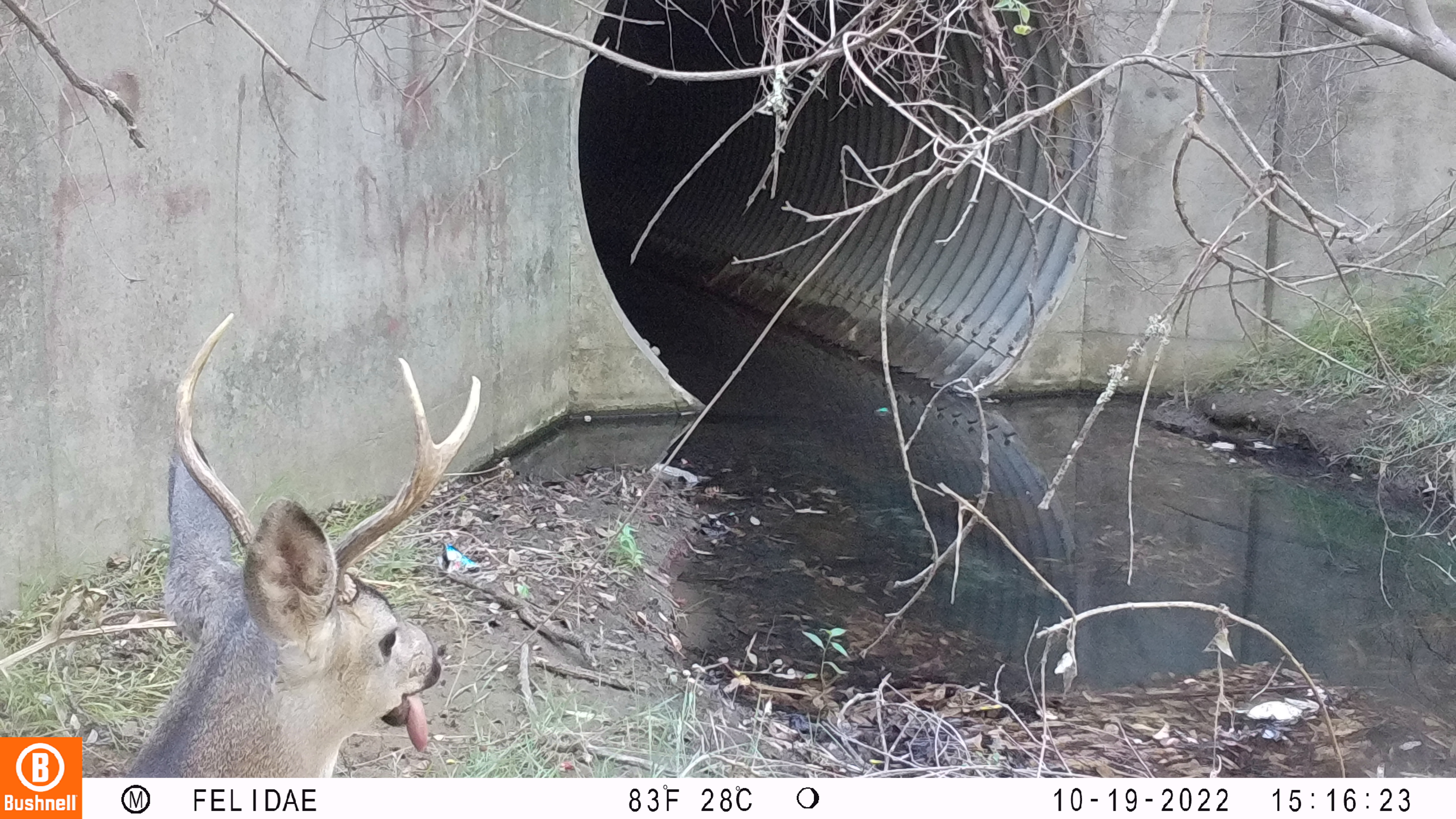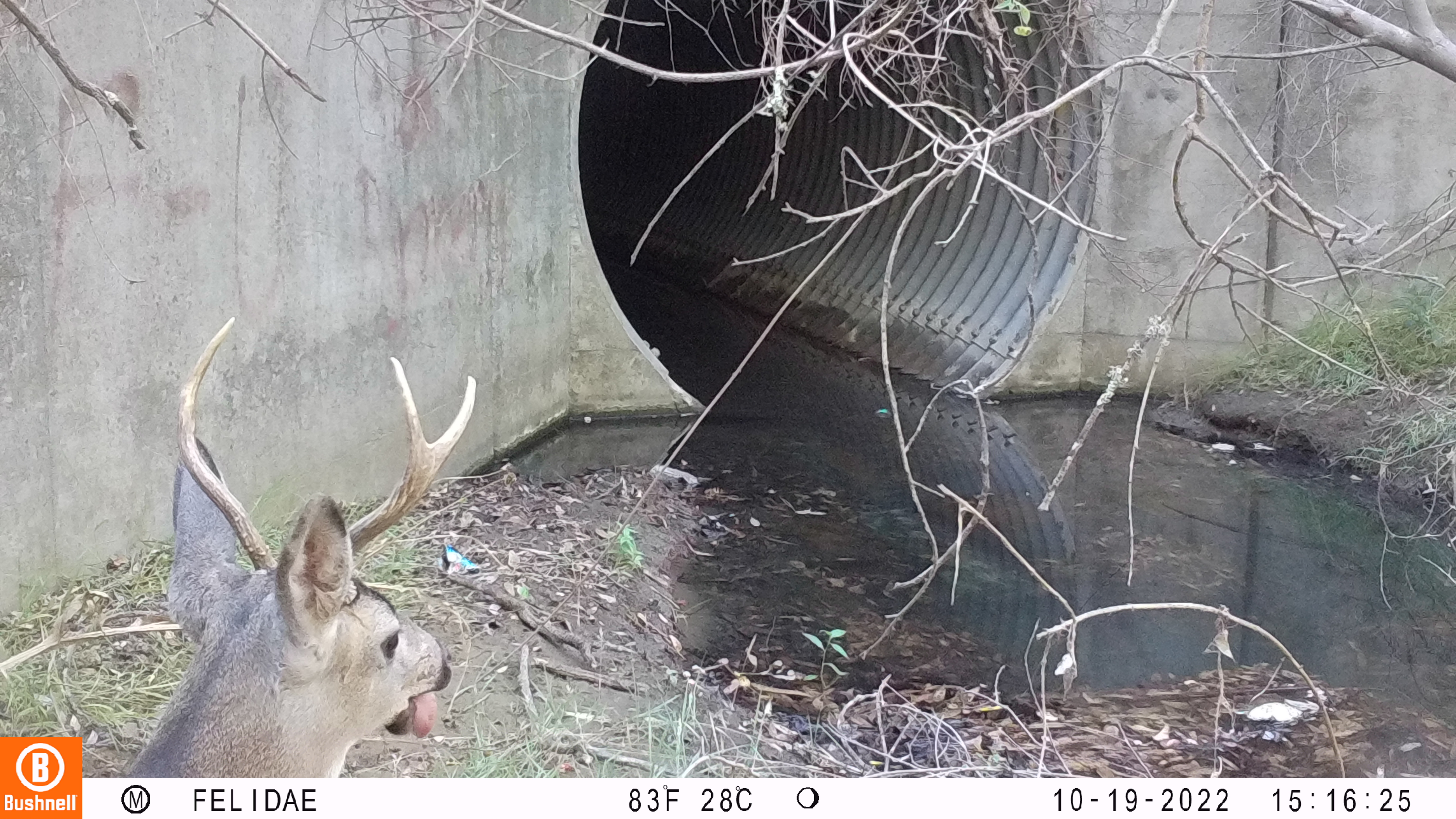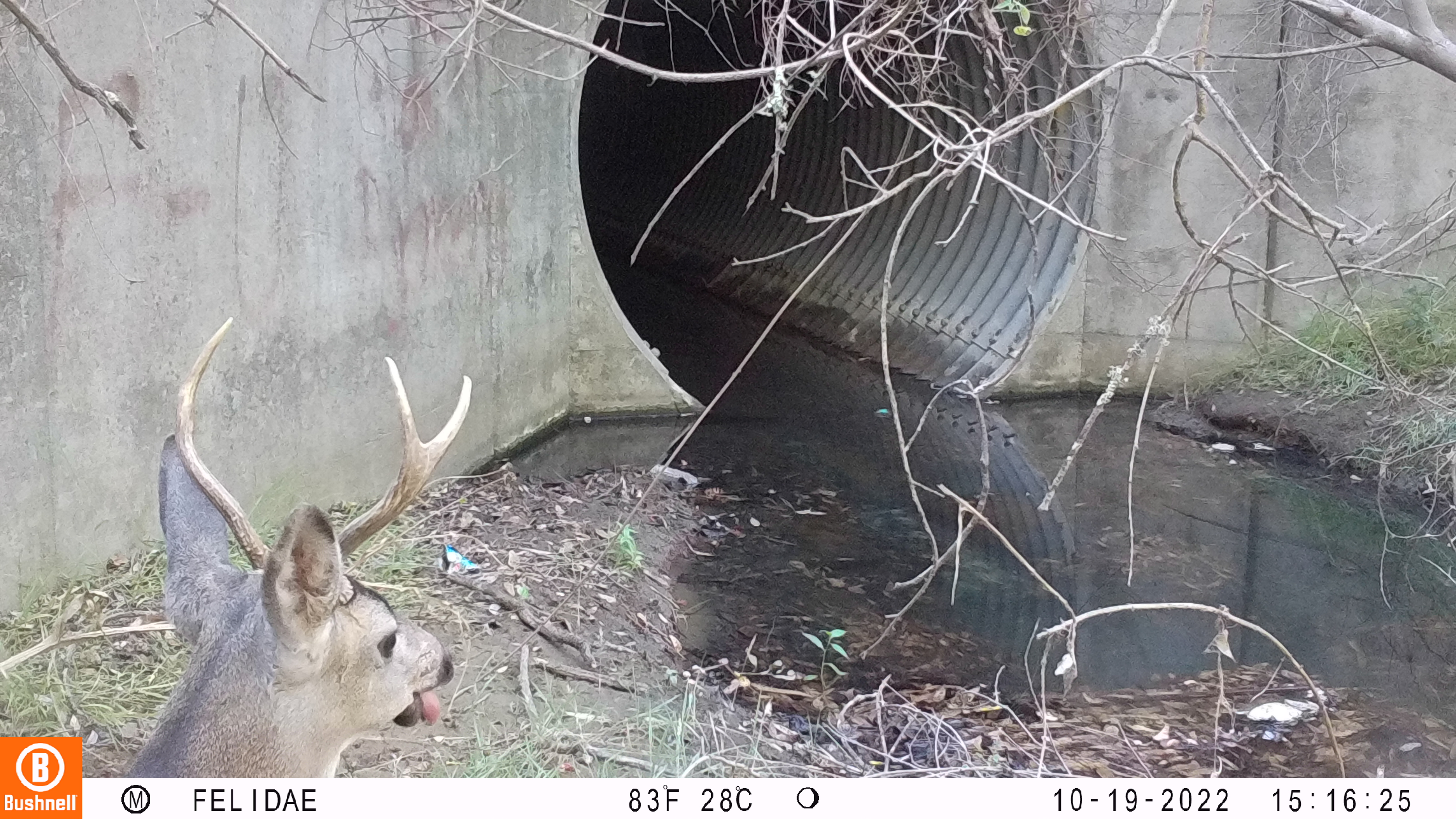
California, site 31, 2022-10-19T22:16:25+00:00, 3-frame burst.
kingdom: Animalia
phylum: Chordata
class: Aves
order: Passeriformes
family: Corvidae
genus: Cyanocitta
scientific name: Cyanocitta stelleri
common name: steller's jay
Steller's jay (Cyanocitta stelleri).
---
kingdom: Animalia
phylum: Chordata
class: Mammalia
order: Artiodactyla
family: Cervidae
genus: Odocoileus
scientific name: Odocoileus hemionus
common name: mule deer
Mule deer (Odocoileus hemionus).